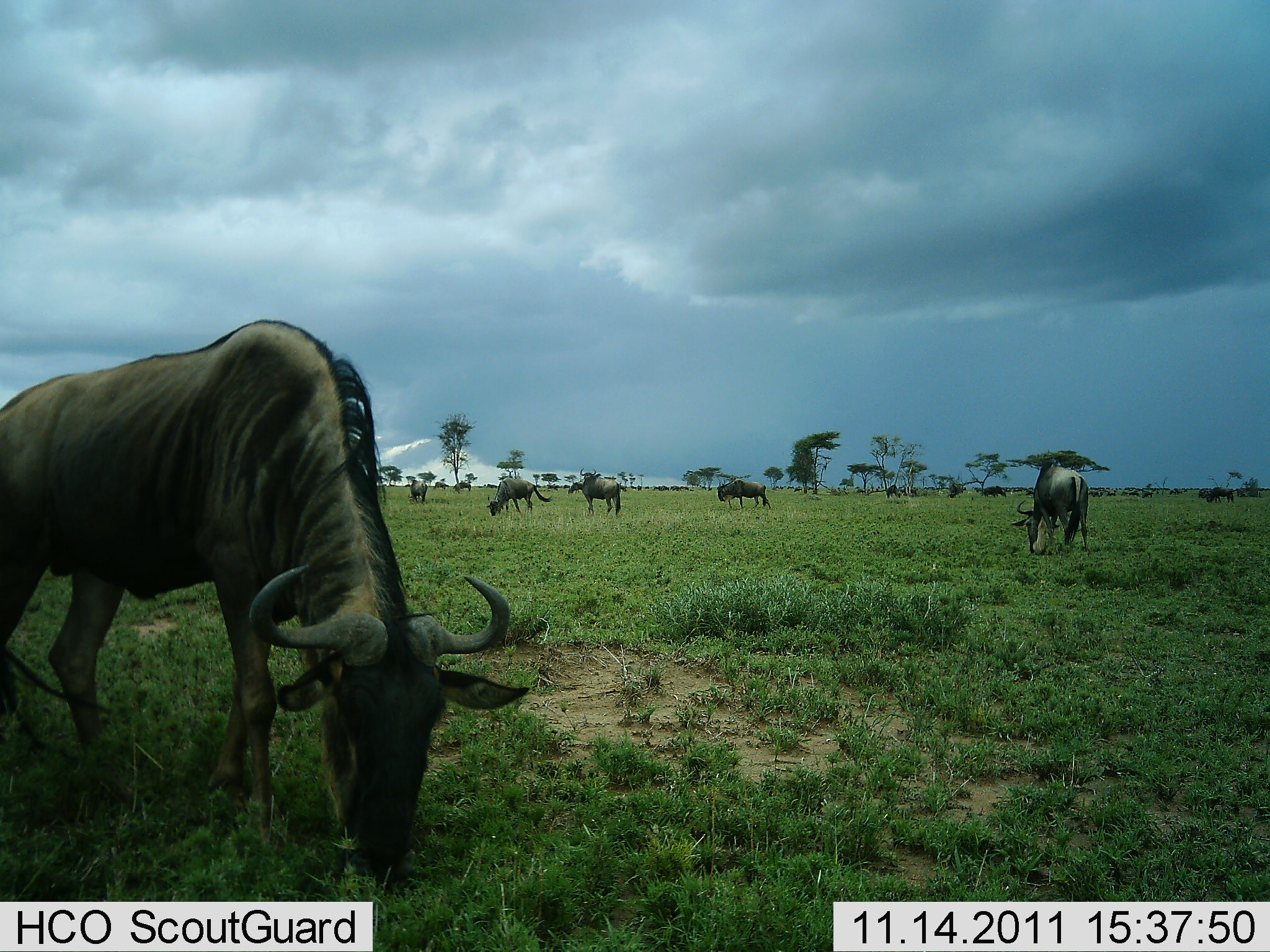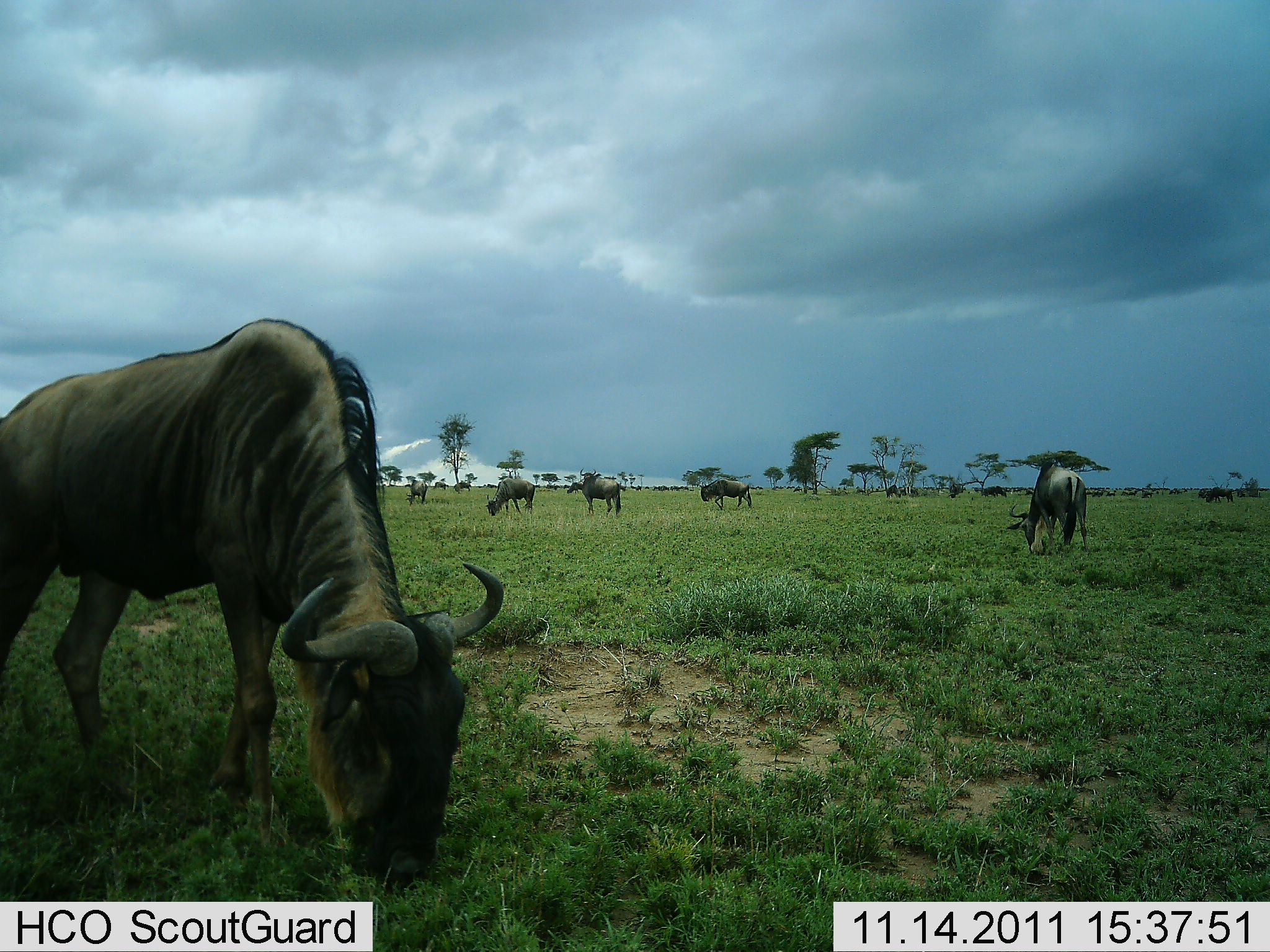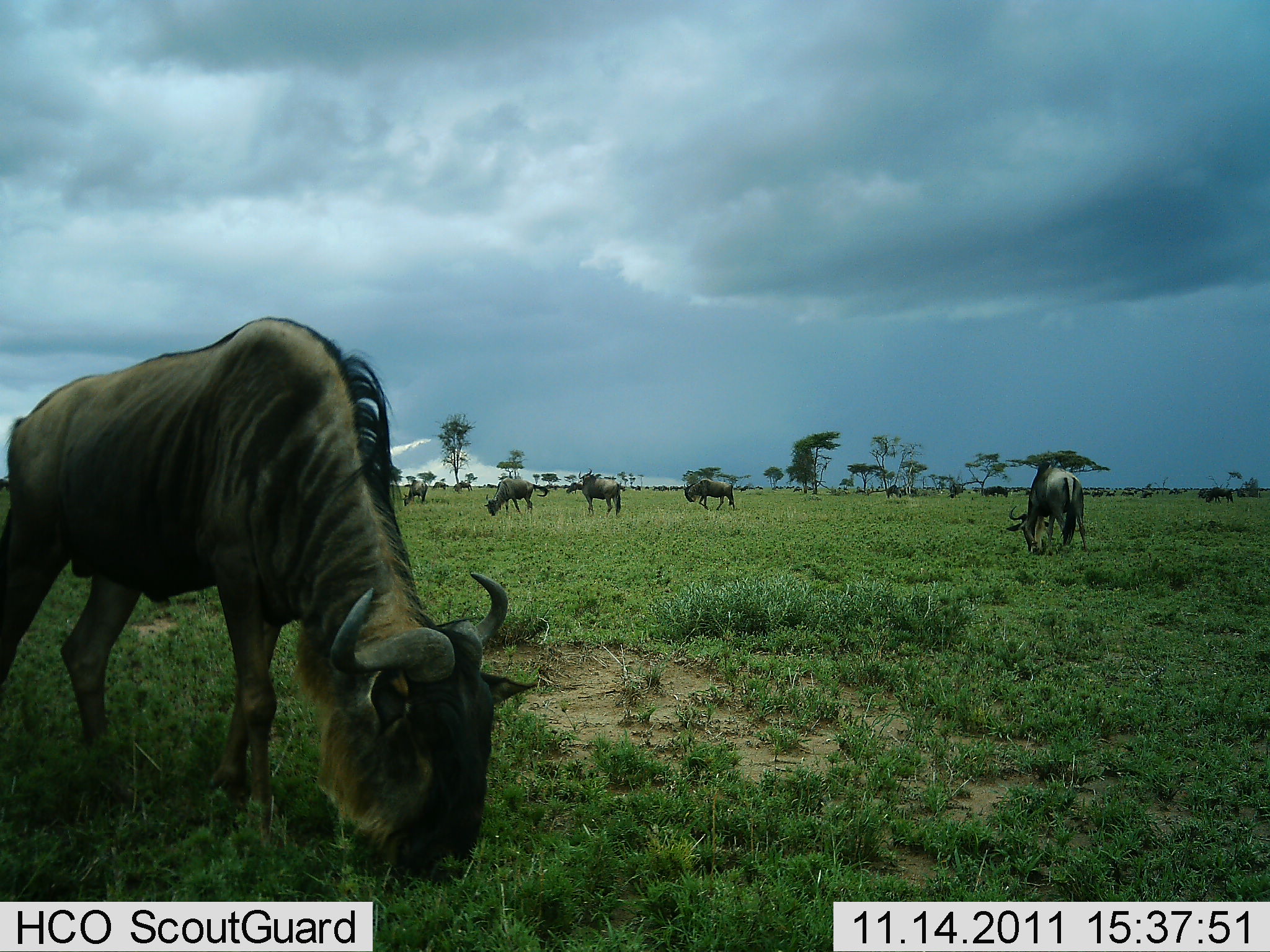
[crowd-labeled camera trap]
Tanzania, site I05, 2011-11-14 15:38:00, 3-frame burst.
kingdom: Animalia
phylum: Chordata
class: Mammalia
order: Artiodactyla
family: Bovidae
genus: Connochaetes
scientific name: Connochaetes taurinus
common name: blue wildebeest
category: wildebeest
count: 11-50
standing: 47%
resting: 0%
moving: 13%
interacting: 0%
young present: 0%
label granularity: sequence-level